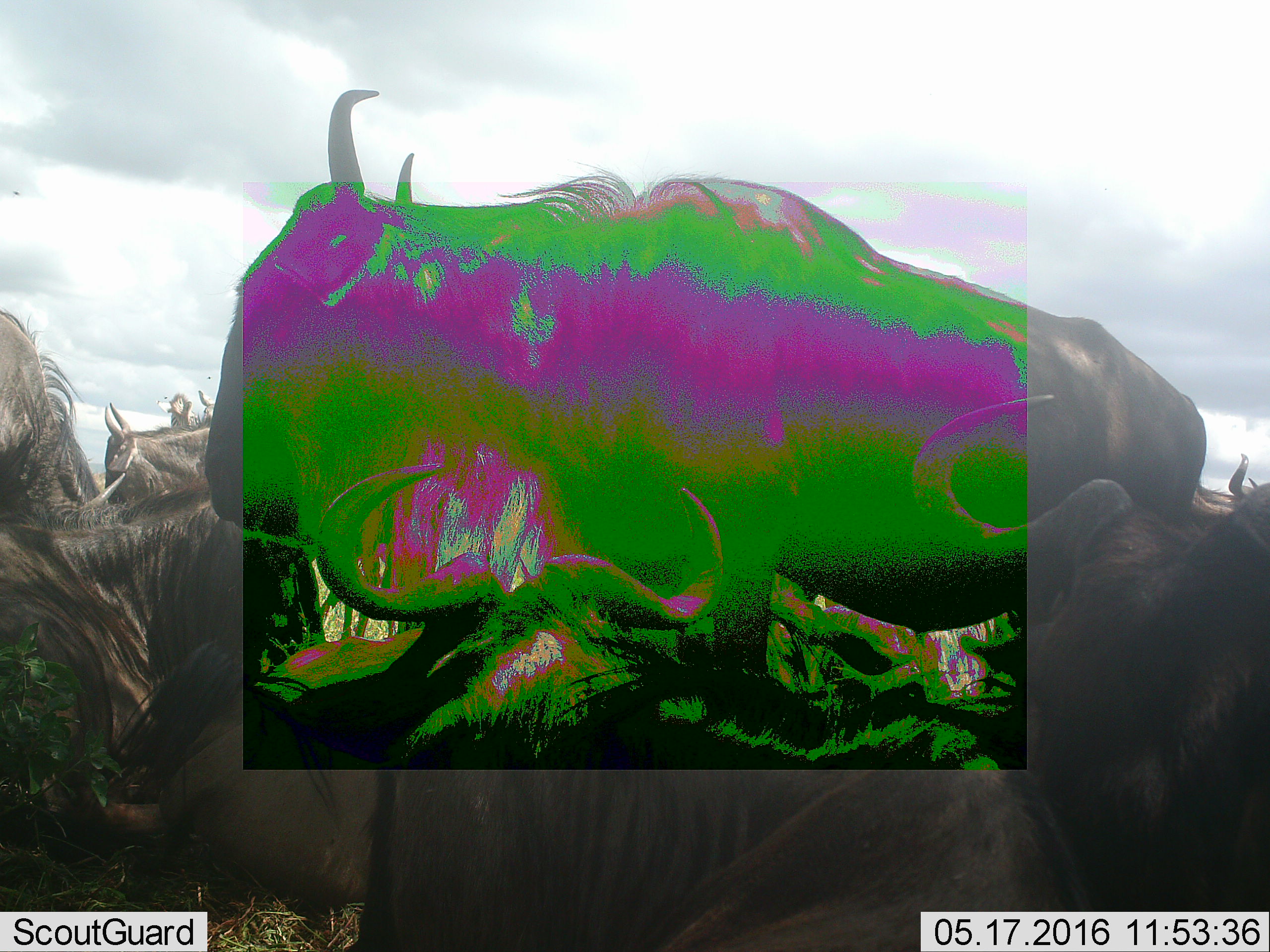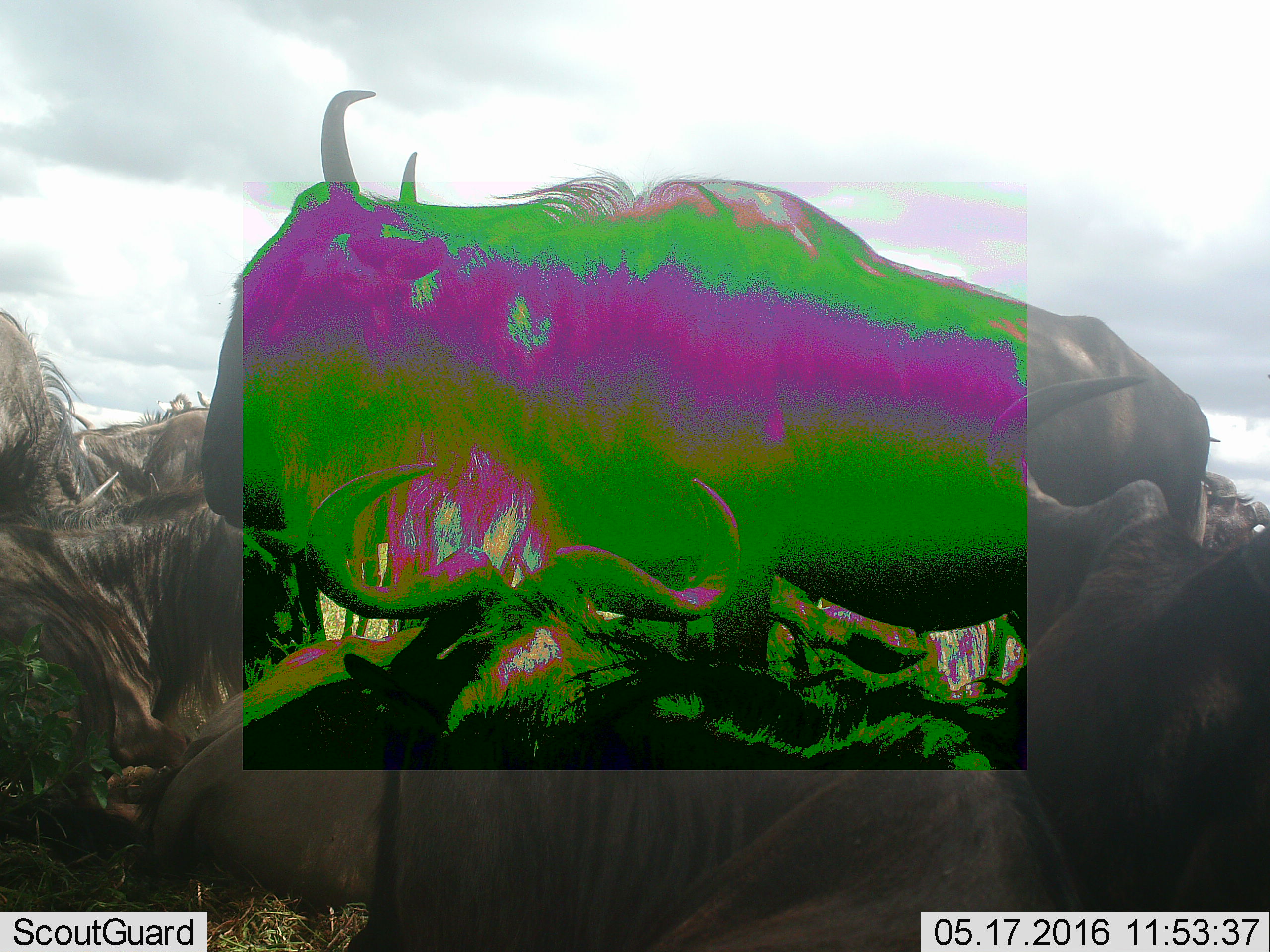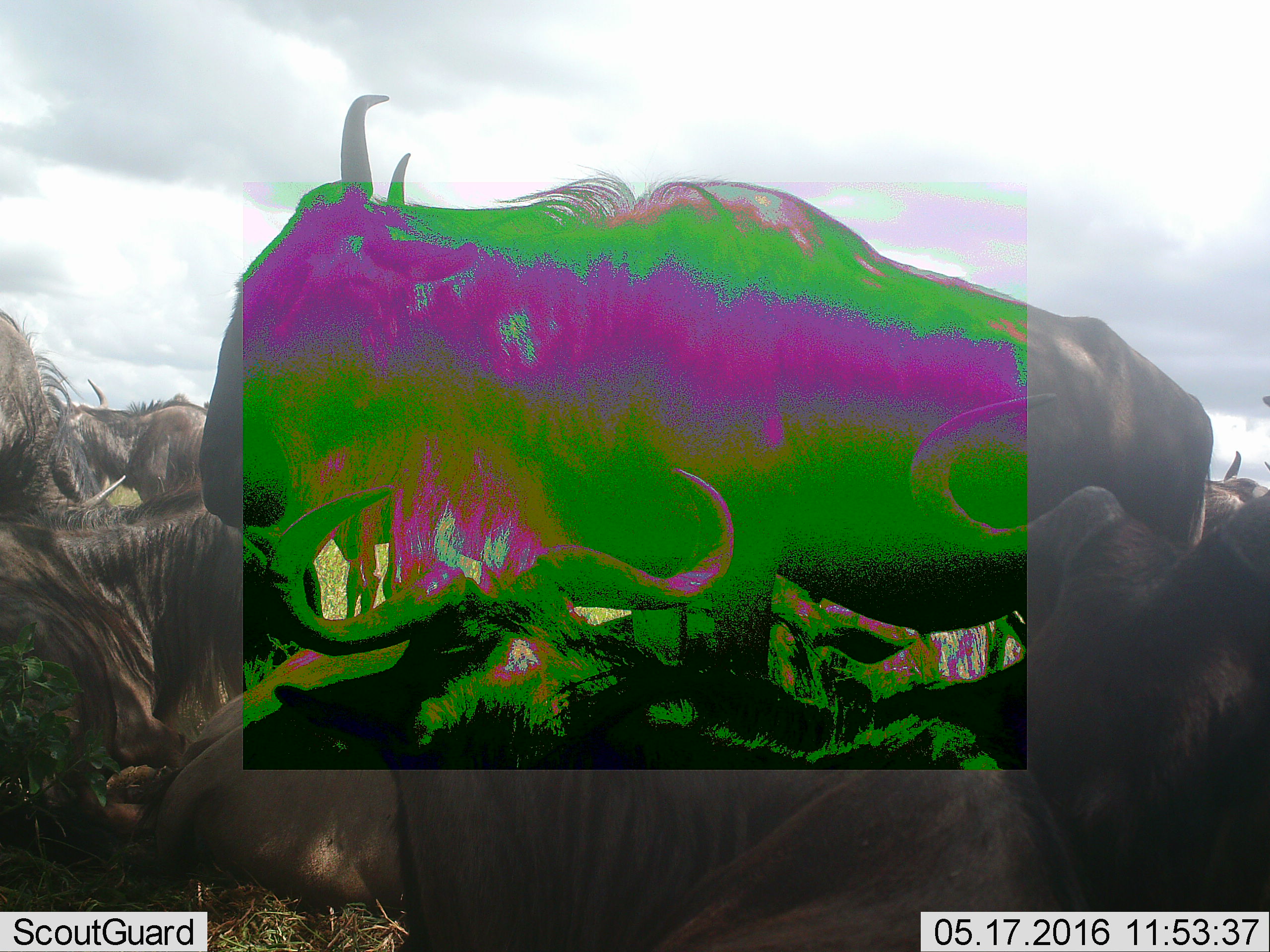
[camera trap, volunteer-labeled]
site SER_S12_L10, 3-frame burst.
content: unidentified animal